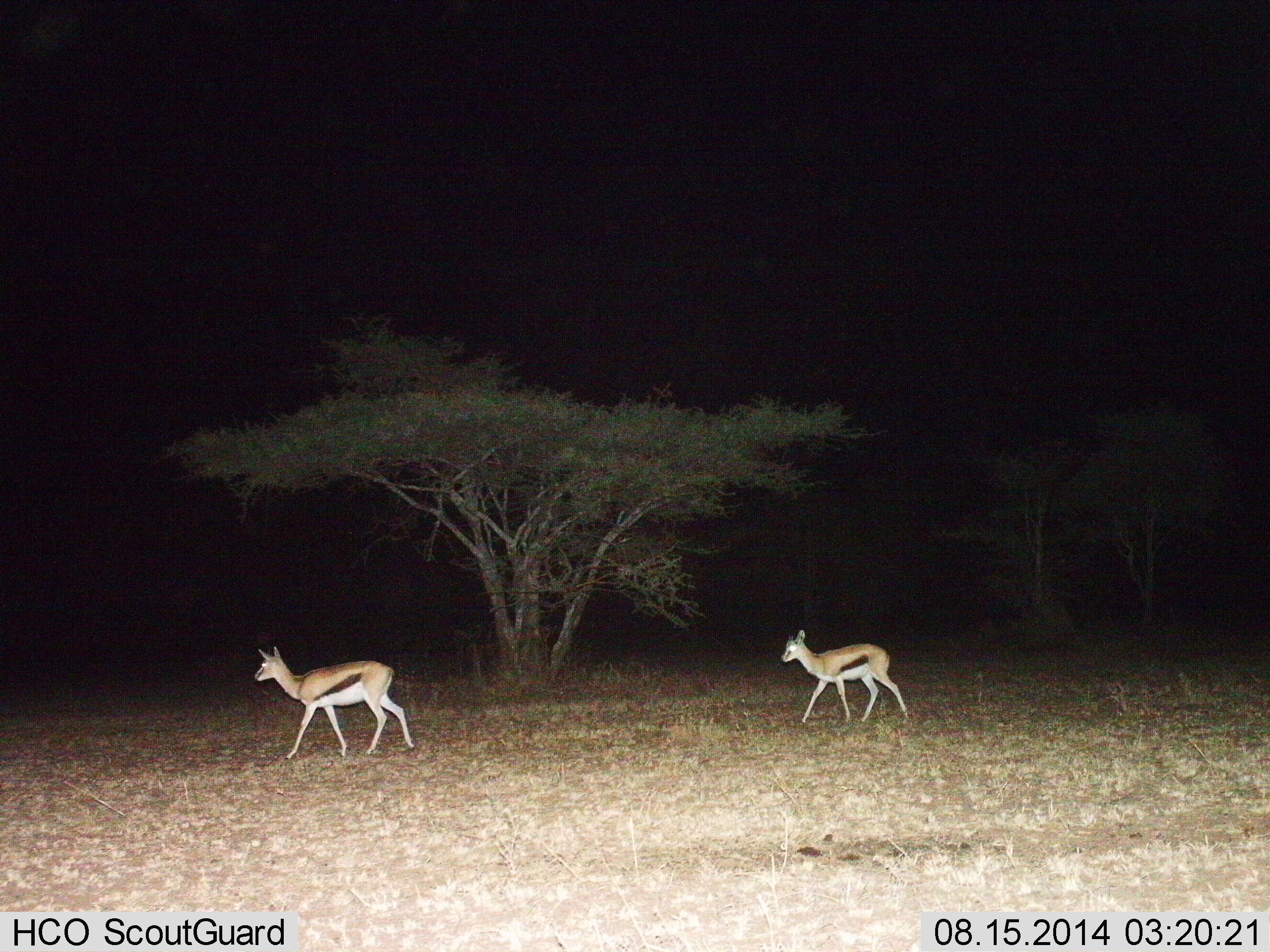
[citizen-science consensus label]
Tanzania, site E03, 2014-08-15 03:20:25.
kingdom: Animalia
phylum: Chordata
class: Mammalia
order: Artiodactyla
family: Bovidae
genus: Eudorcas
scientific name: Eudorcas thomsonii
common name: thomson's gazelle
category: gazellethomsons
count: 2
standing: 0%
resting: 0%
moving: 100%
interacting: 0%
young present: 20%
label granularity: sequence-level